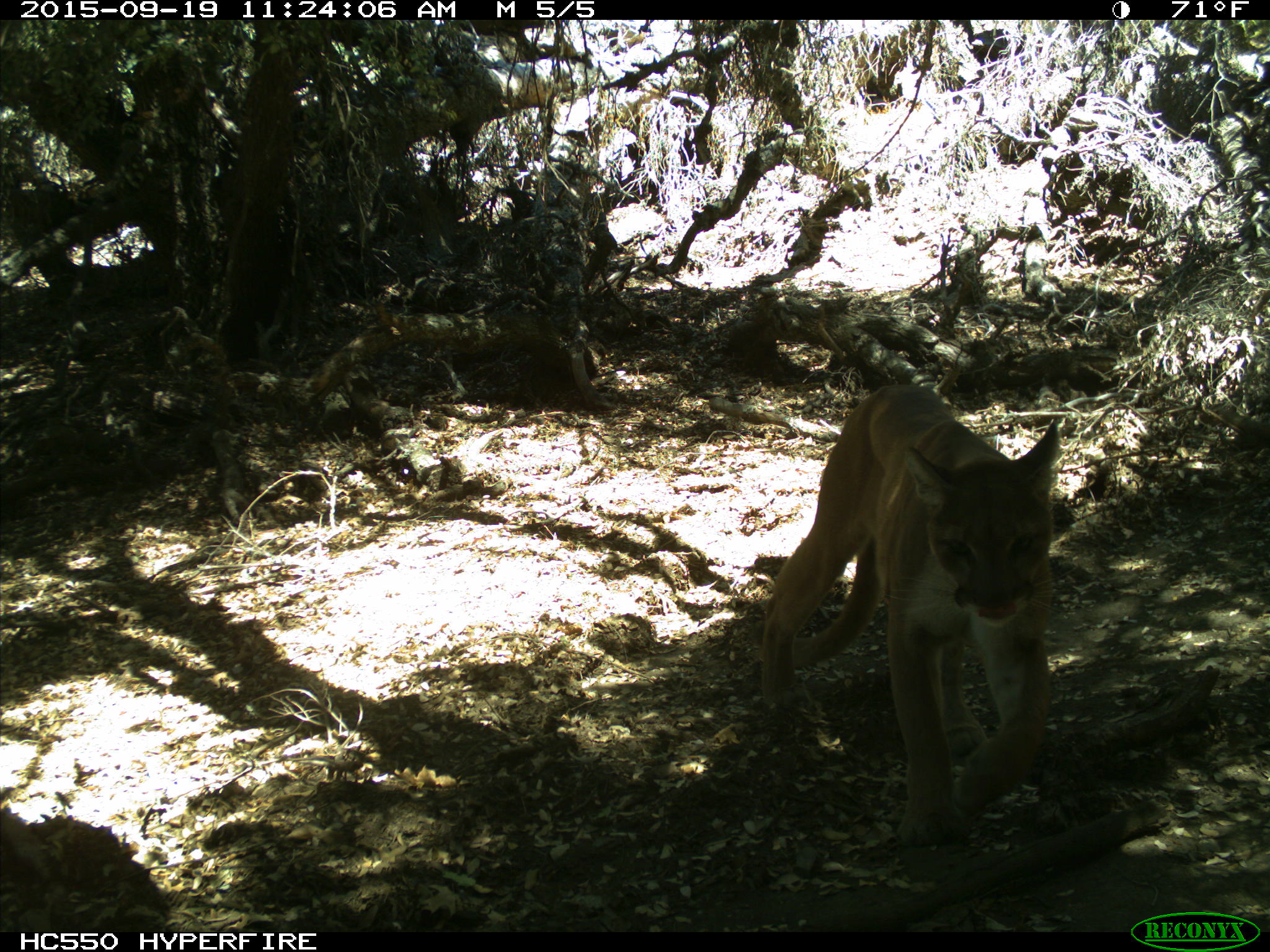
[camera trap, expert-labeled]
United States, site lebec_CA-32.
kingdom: Animalia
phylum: Chordata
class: Mammalia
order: Carnivora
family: Felidae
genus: Puma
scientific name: Puma concolor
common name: mountain lion